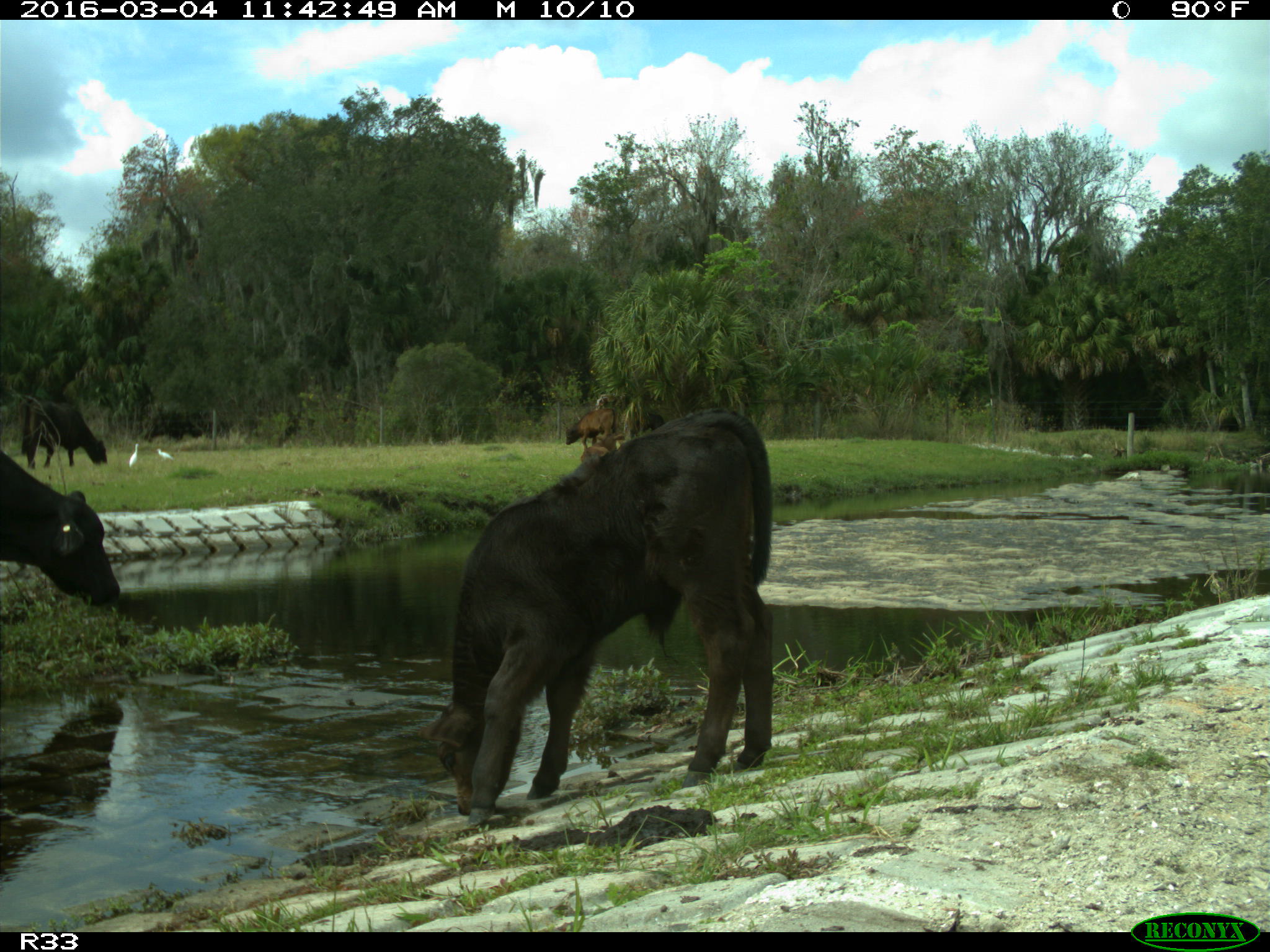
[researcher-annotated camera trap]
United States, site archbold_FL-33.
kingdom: Animalia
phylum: Chordata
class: Mammalia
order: Artiodactyla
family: Bovidae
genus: Bos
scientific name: Bos taurus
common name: domestic cow